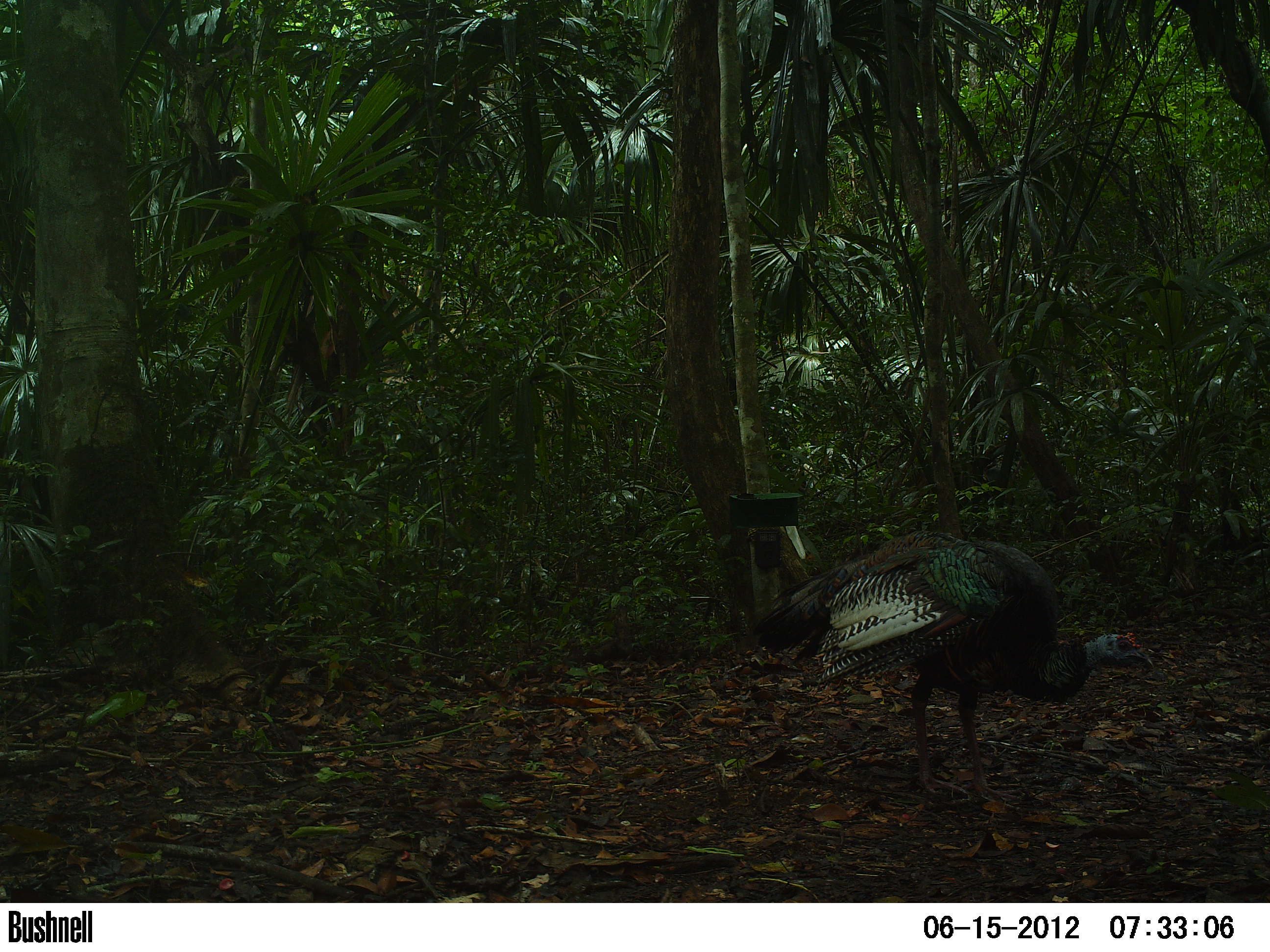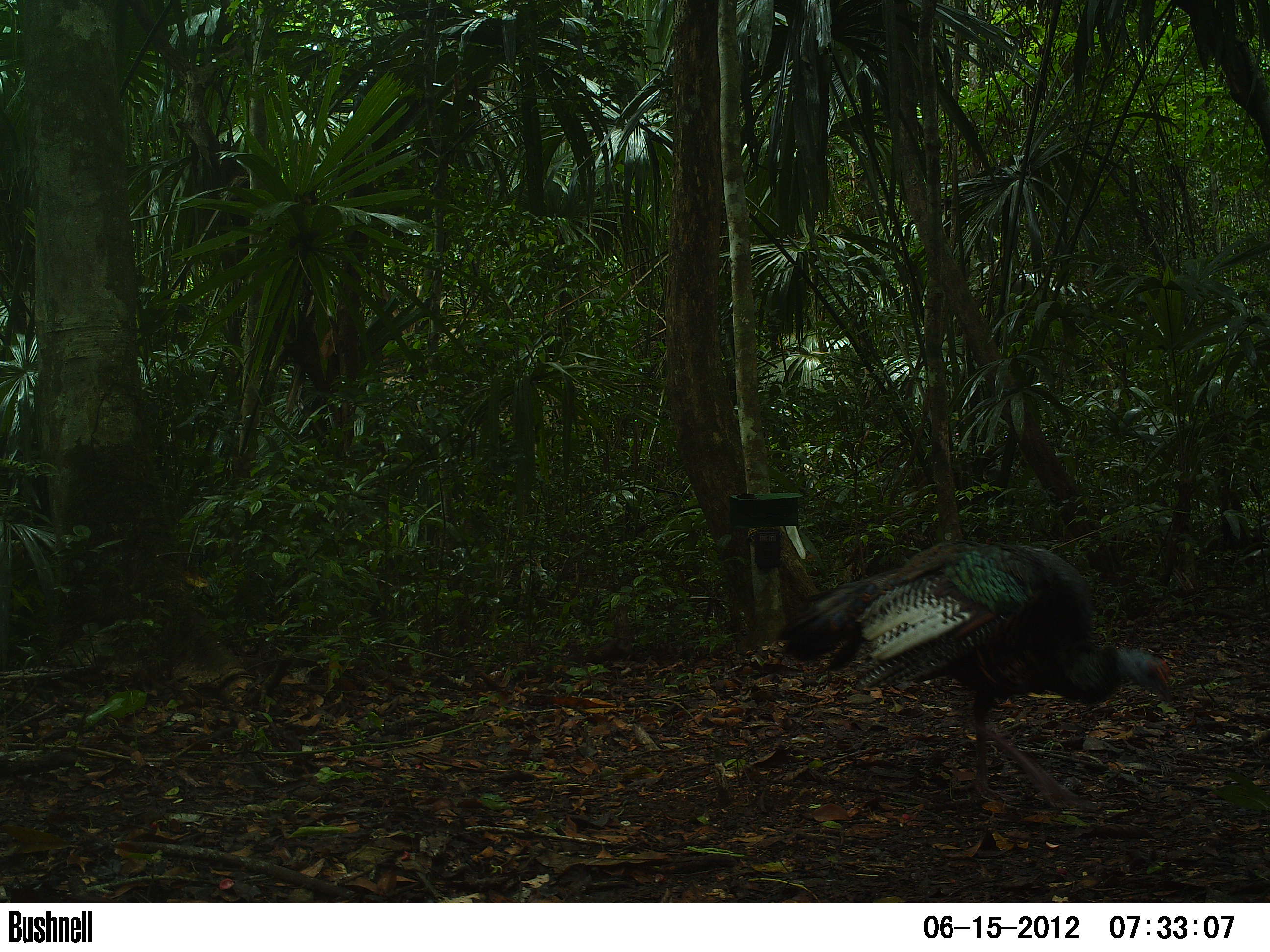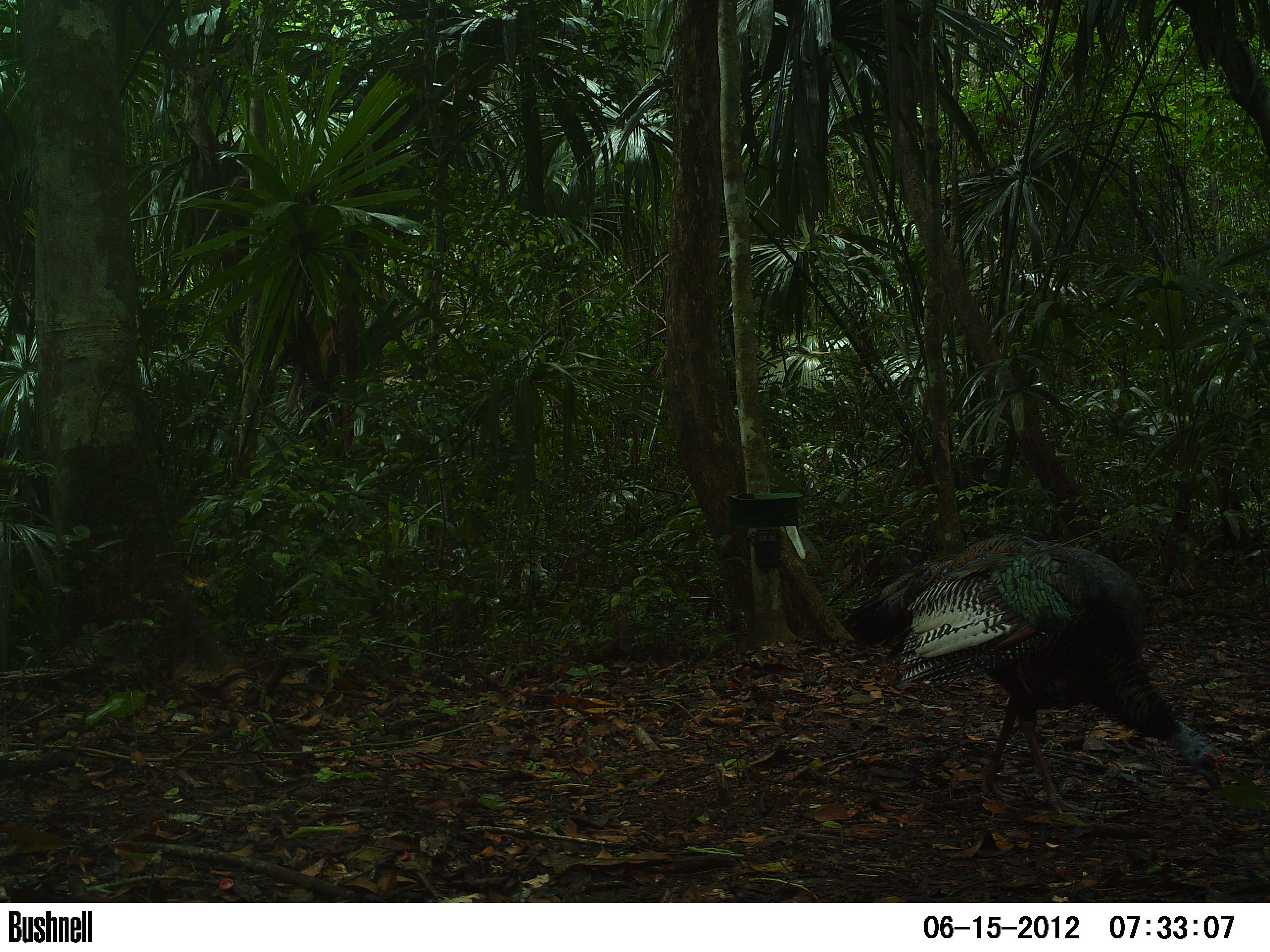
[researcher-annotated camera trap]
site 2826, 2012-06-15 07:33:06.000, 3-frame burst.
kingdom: Animalia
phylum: Chordata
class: Aves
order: Galliformes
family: Phasianidae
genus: Meleagris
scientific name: Meleagris ocellata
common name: ocellated turkey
Meleagris ocellata (ocellated turkey), count 1, age adult.